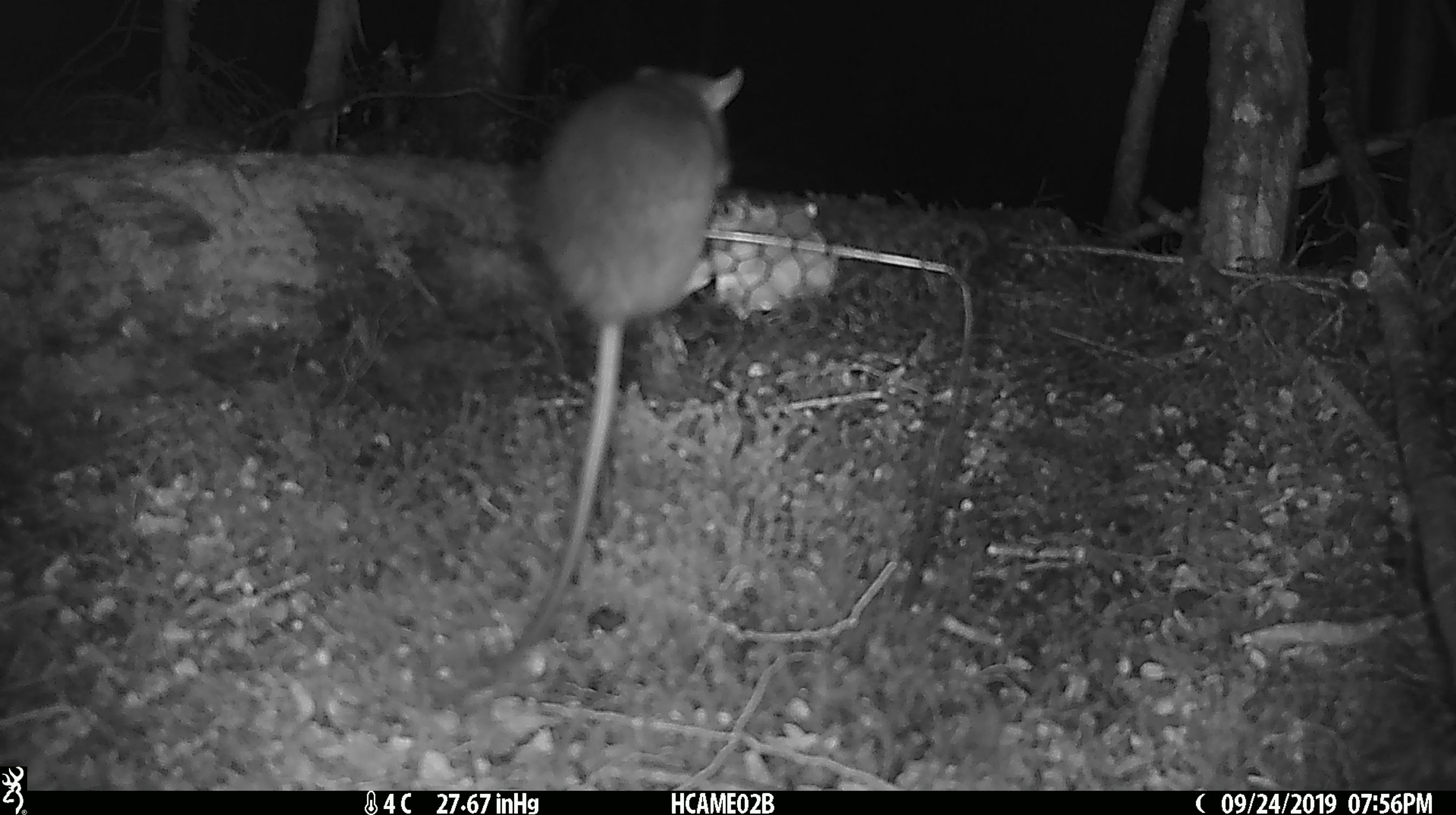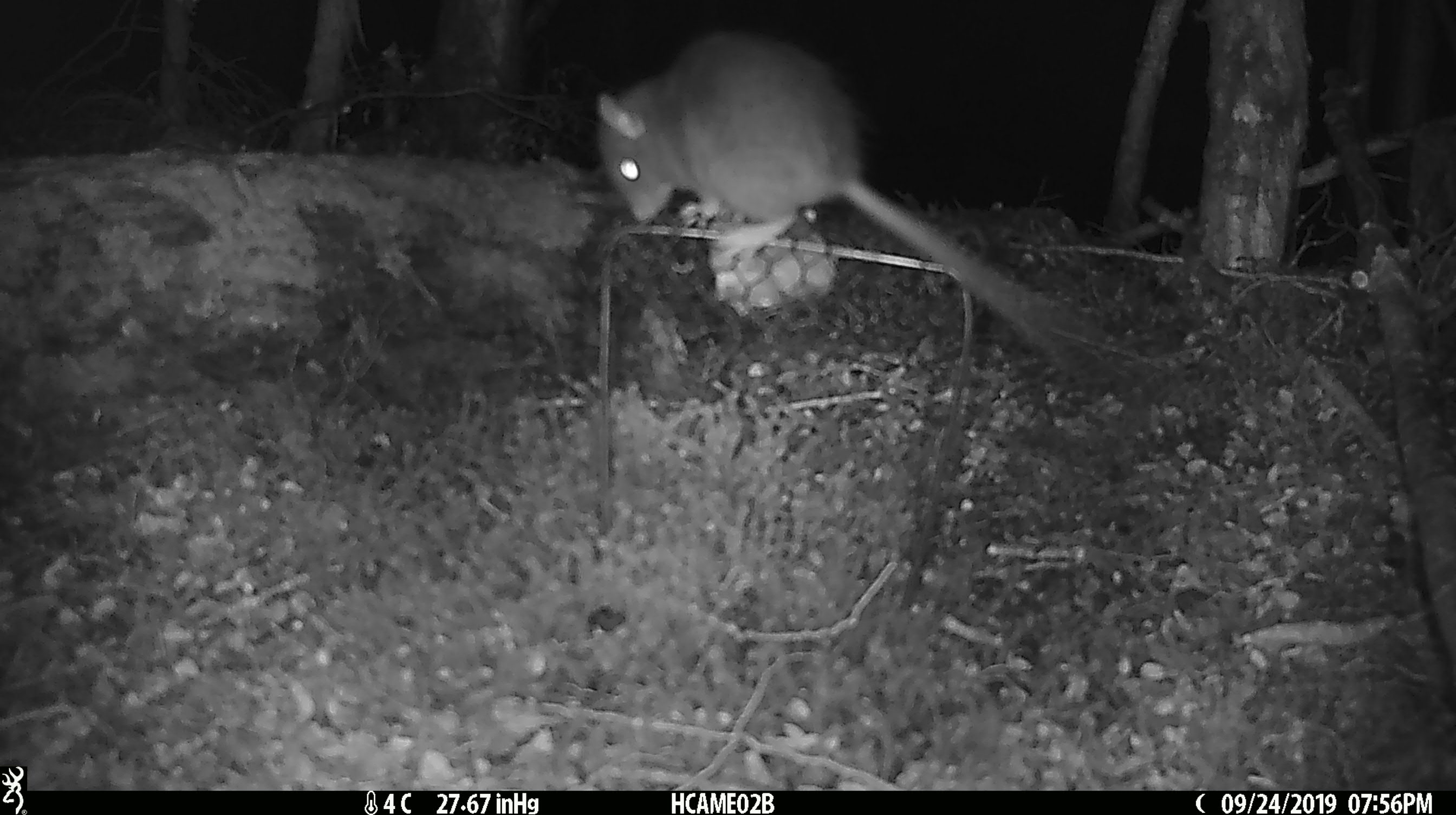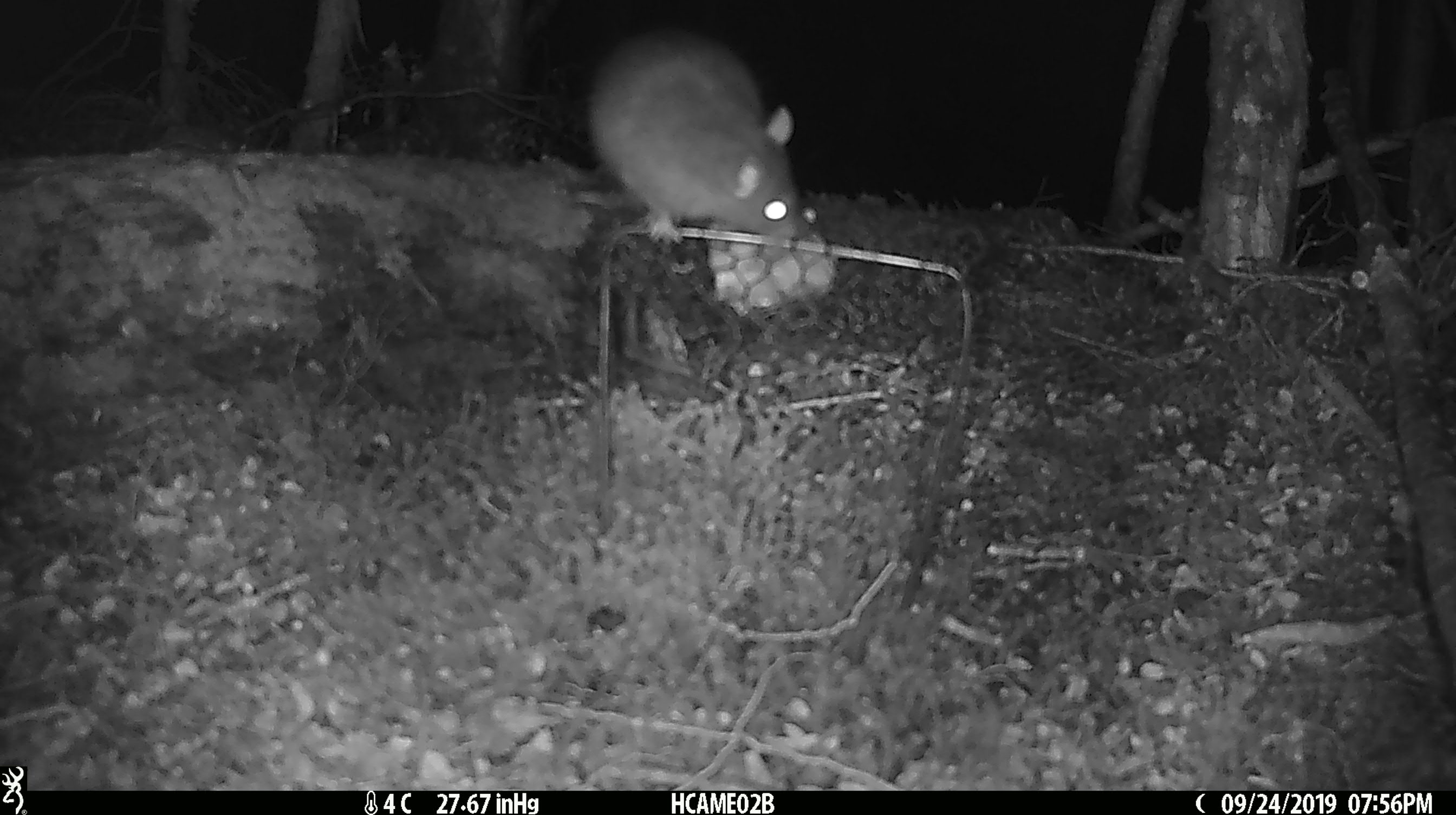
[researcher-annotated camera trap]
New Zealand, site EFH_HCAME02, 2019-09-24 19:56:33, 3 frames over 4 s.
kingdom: Animalia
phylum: Chordata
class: Mammalia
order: Rodentia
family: Muridae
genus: Rattus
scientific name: Rattus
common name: rat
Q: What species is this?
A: Rat (Rattus).